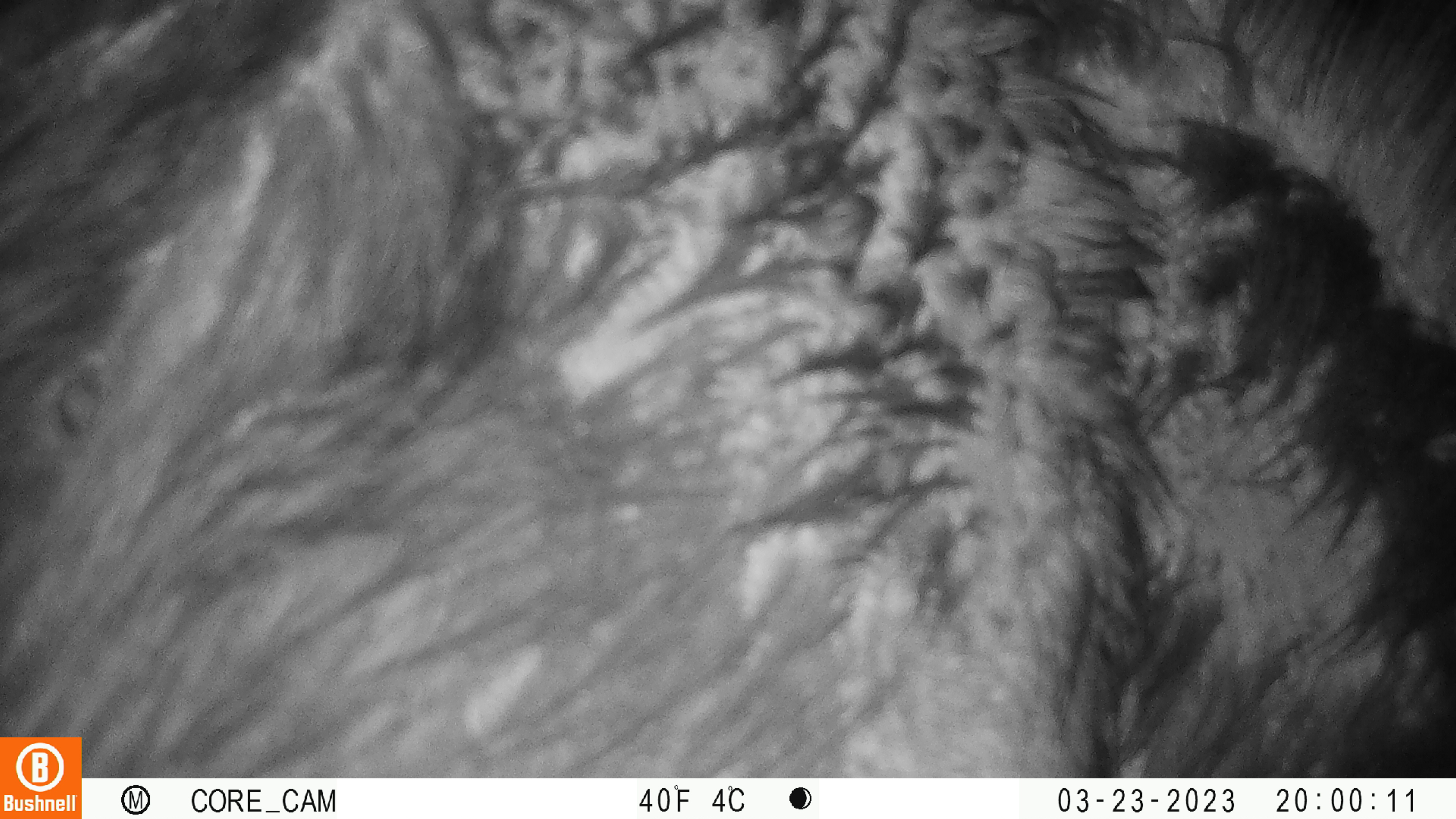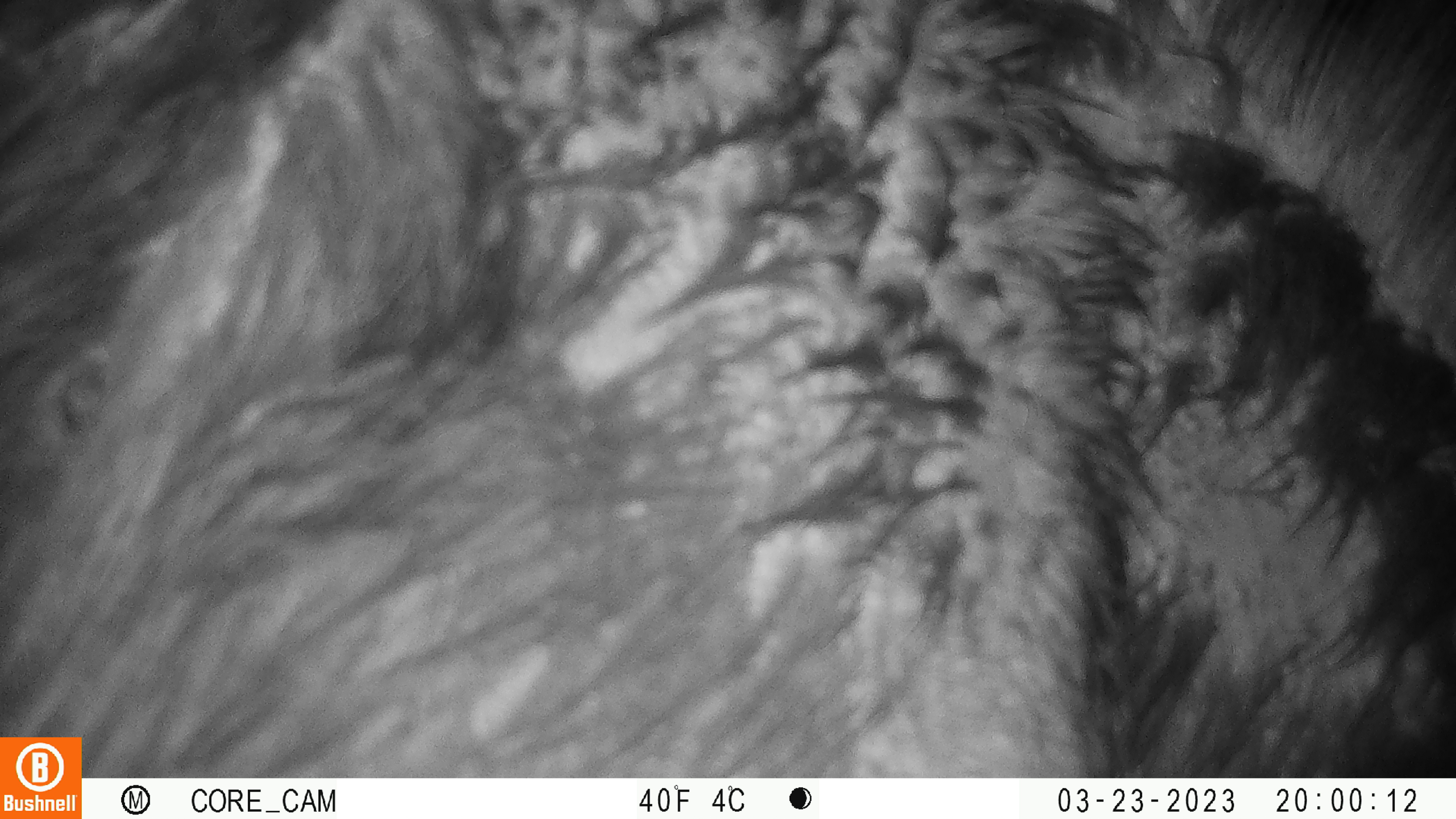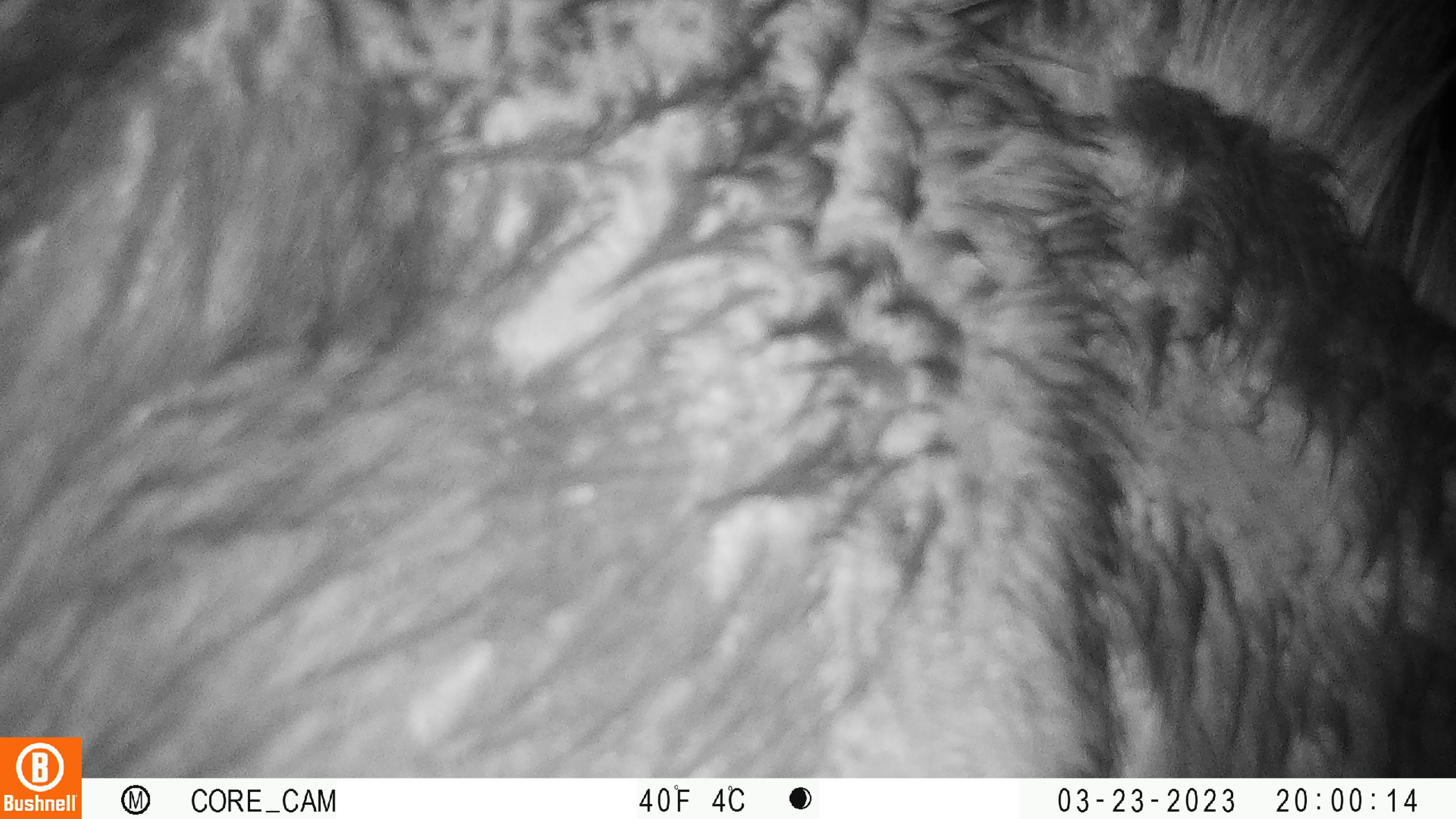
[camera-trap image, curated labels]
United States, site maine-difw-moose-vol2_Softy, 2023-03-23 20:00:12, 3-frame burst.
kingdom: Animalia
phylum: Chordata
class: Mammalia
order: Artiodactyla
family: Cervidae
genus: Alces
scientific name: Alces alces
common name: moose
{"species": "moose (Alces alces)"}